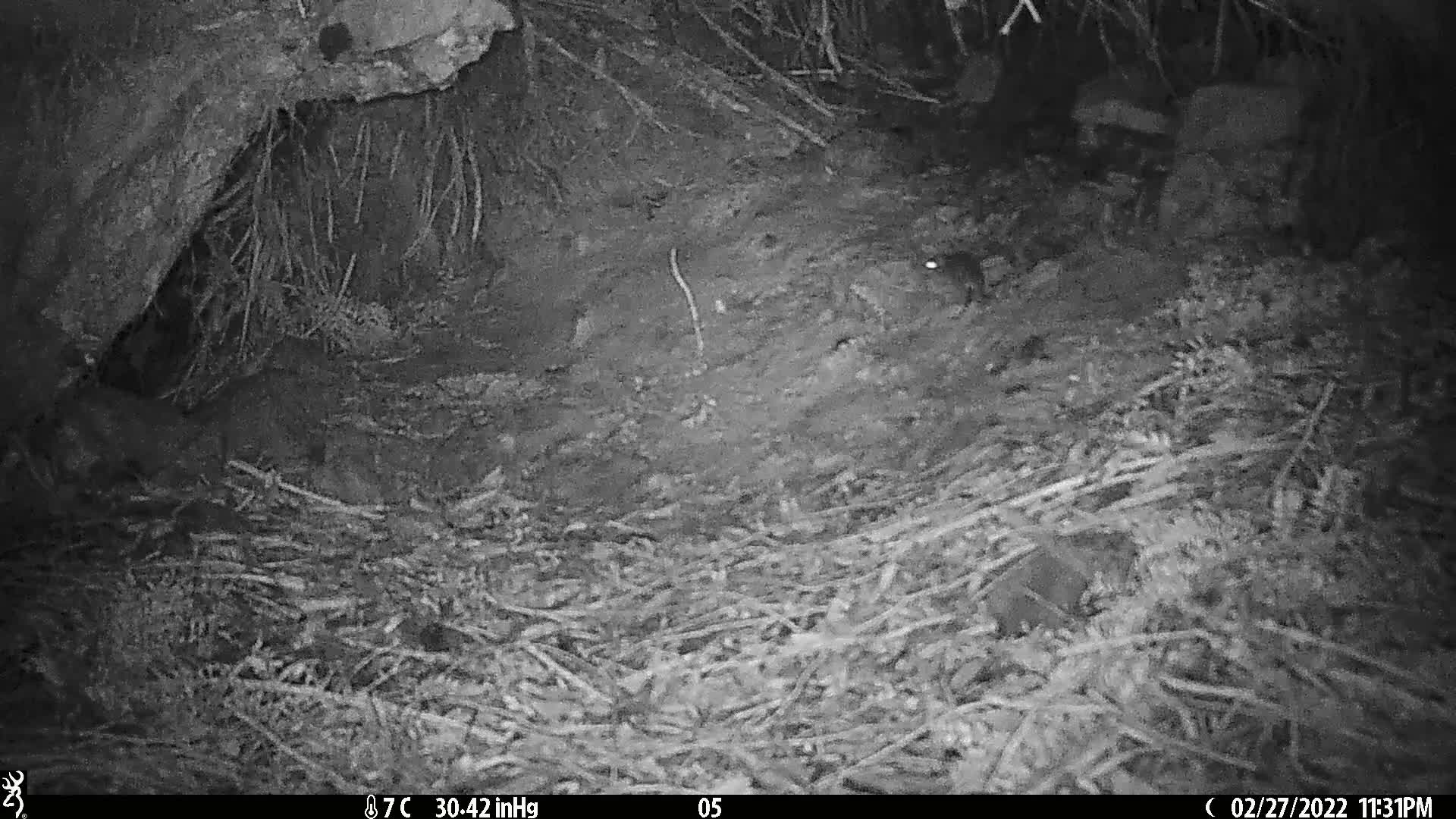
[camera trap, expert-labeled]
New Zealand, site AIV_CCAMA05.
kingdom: Animalia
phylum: Chordata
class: Mammalia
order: Rodentia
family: Muridae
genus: Mus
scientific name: Mus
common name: mouse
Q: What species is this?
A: Mouse (Mus).